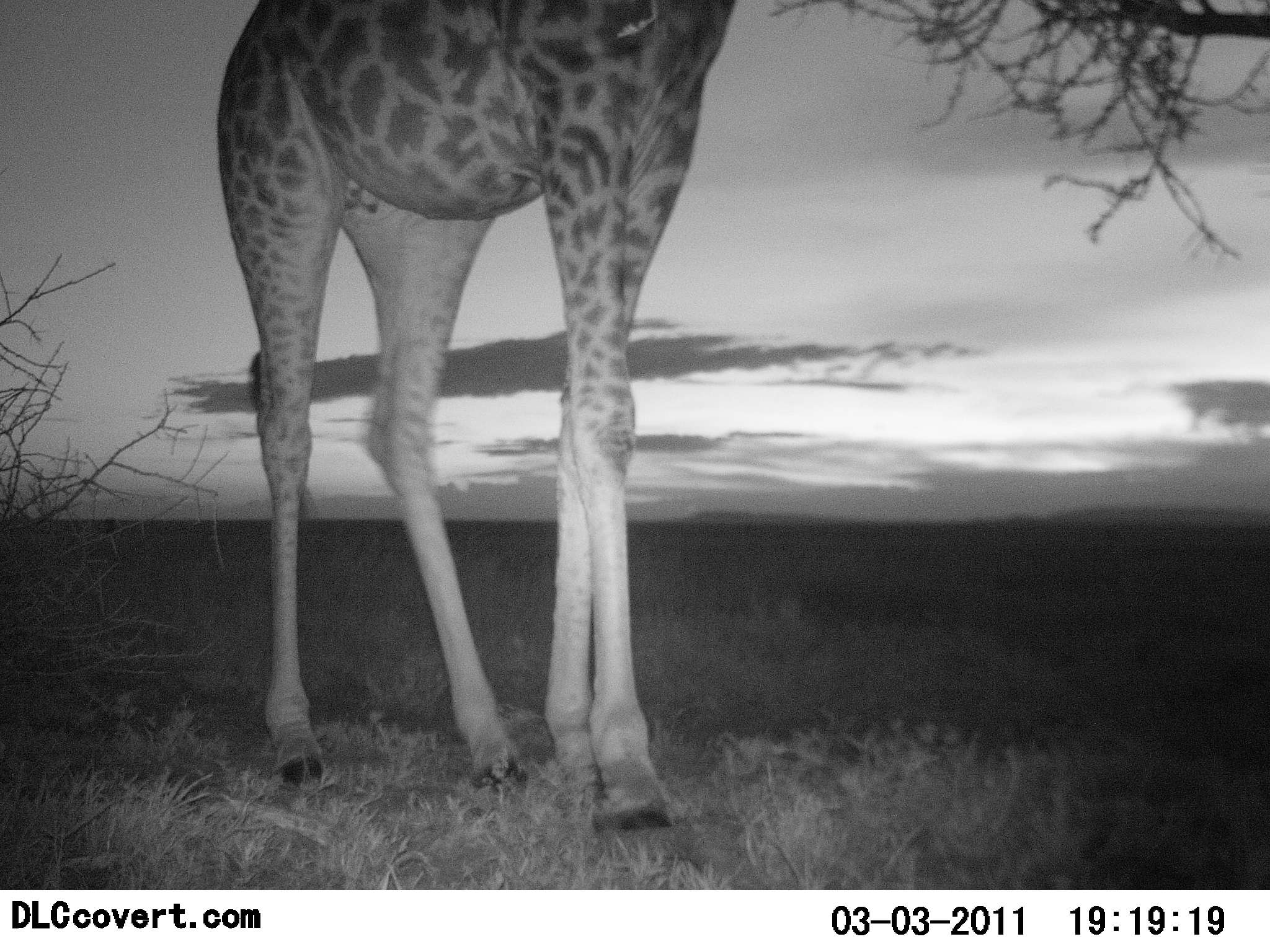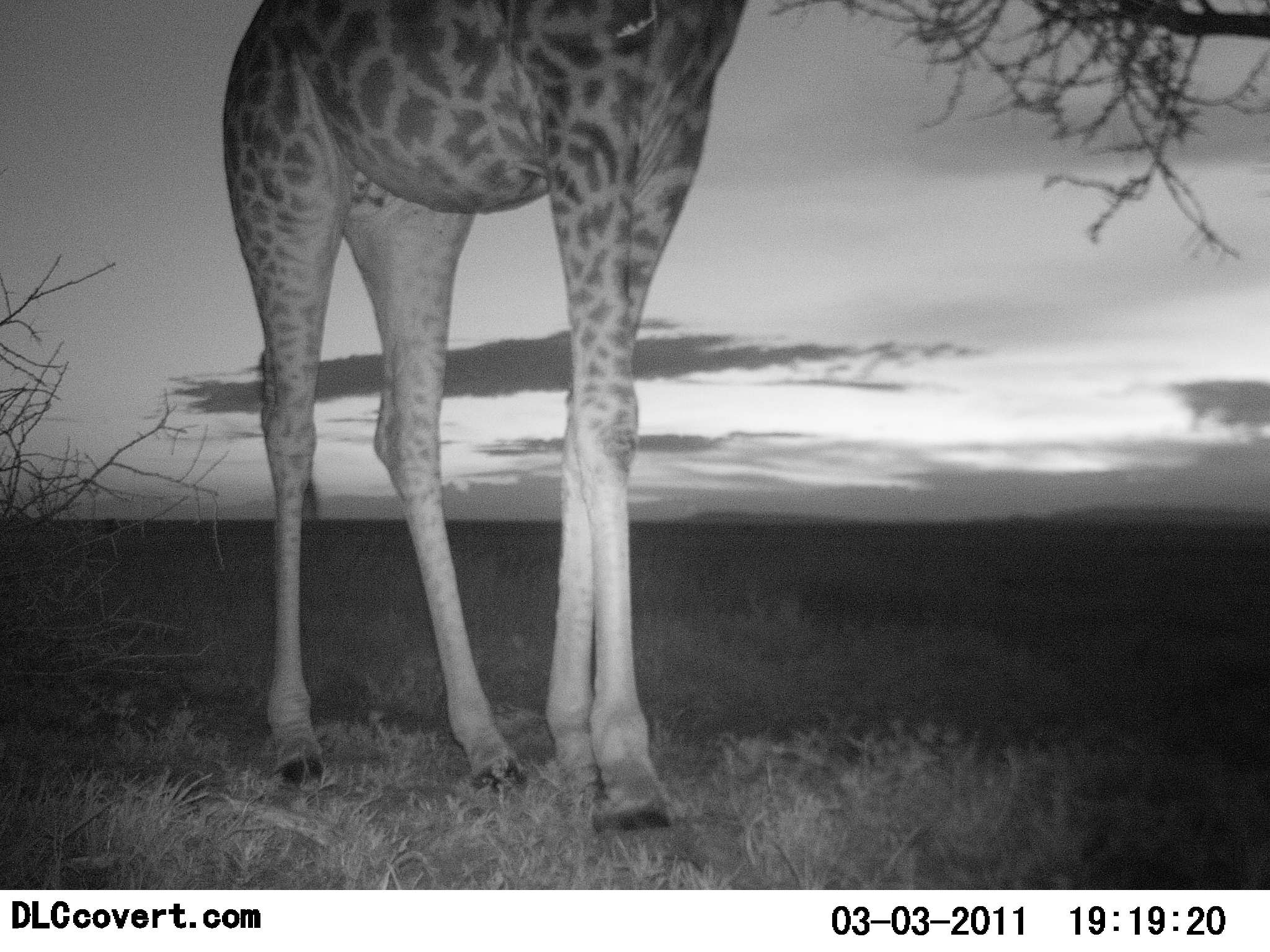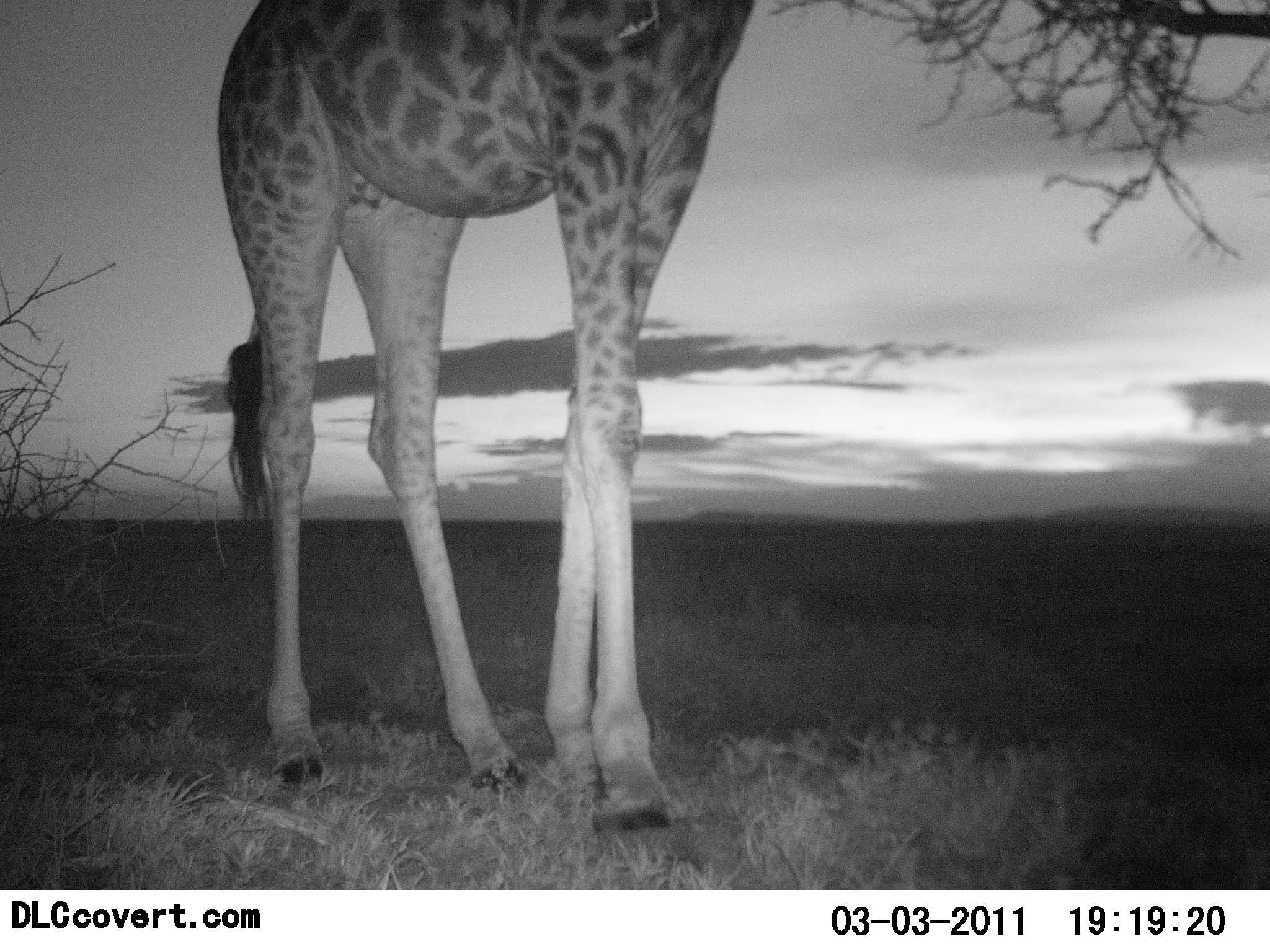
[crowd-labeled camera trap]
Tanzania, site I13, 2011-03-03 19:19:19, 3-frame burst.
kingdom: Animalia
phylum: Chordata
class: Mammalia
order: Artiodactyla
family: Giraffidae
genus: Giraffa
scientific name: Giraffa camelopardalis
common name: giraffe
Giraffe (Giraffa camelopardalis), count 1. Behavior (volunteer vote fractions): standing 82%, resting 0%, moving 0%, interacting 0%. Young present (vote fraction): 0%. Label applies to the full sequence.